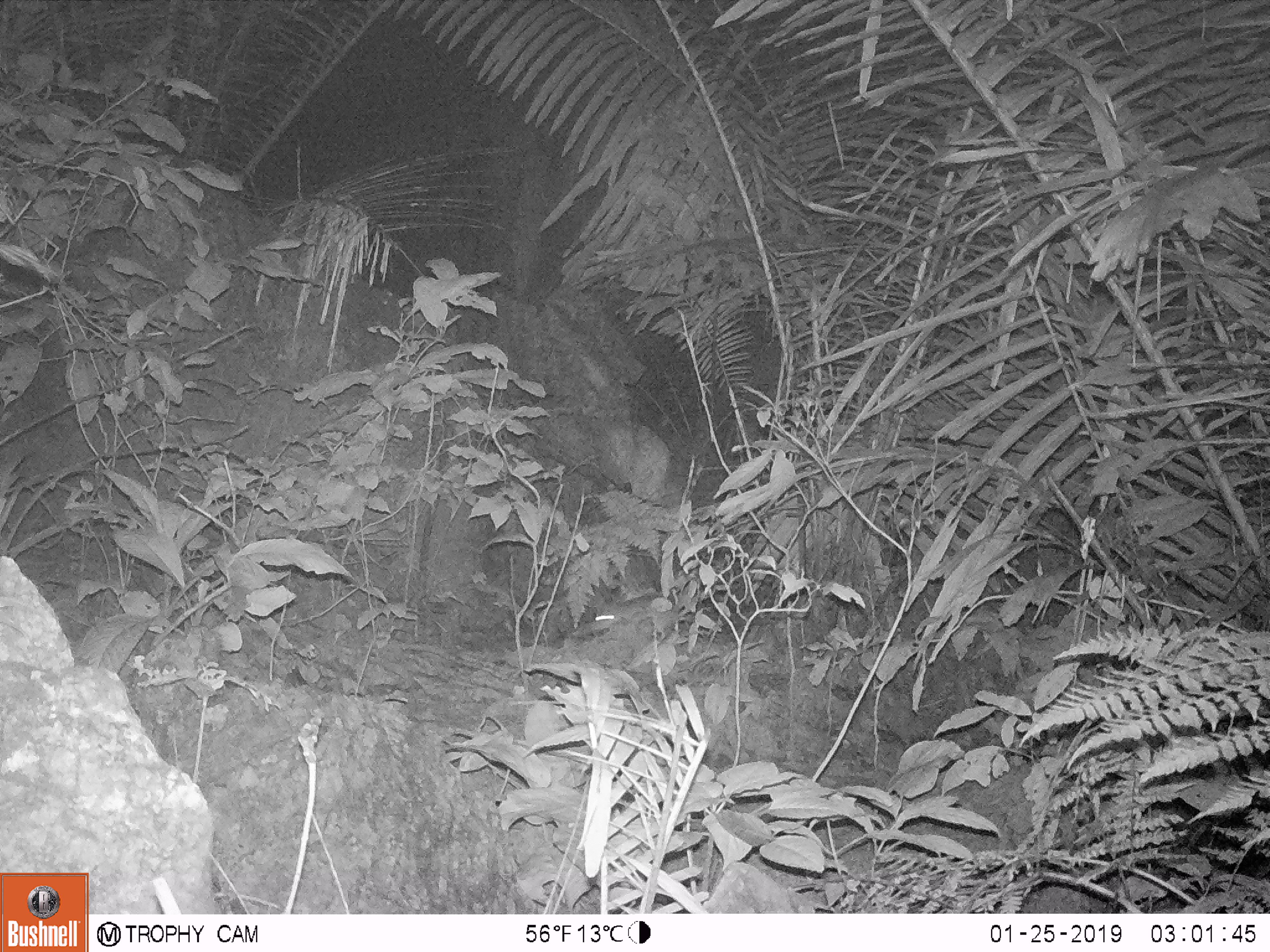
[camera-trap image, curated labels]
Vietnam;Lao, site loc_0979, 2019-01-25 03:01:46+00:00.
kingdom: Animalia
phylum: Chordata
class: Mammalia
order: Rodentia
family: Muridae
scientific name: Muridae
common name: old-world mice and rats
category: unidentified murid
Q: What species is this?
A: Unidentified murid (old-world mice and rats) (Muridae).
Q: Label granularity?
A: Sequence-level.